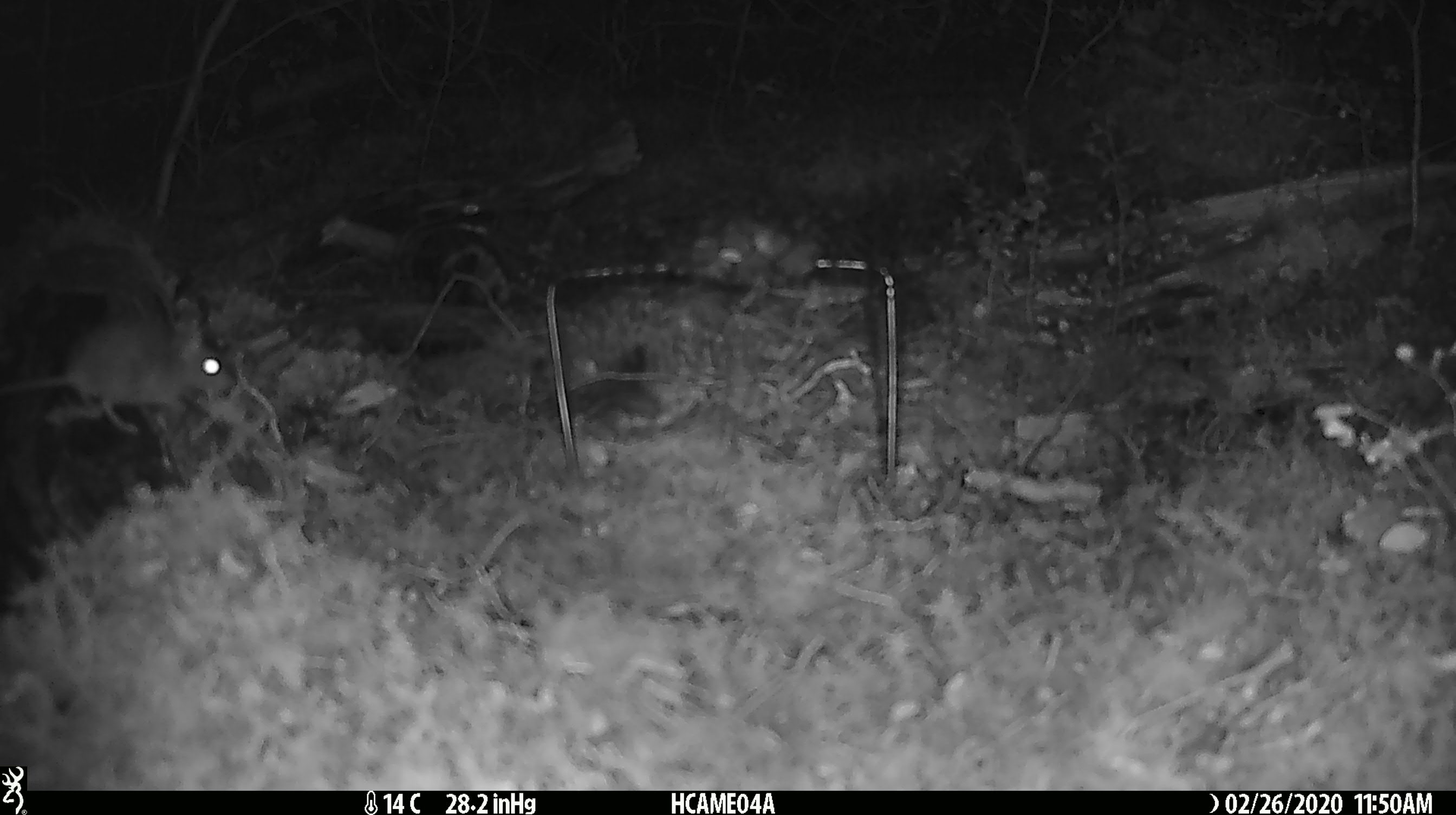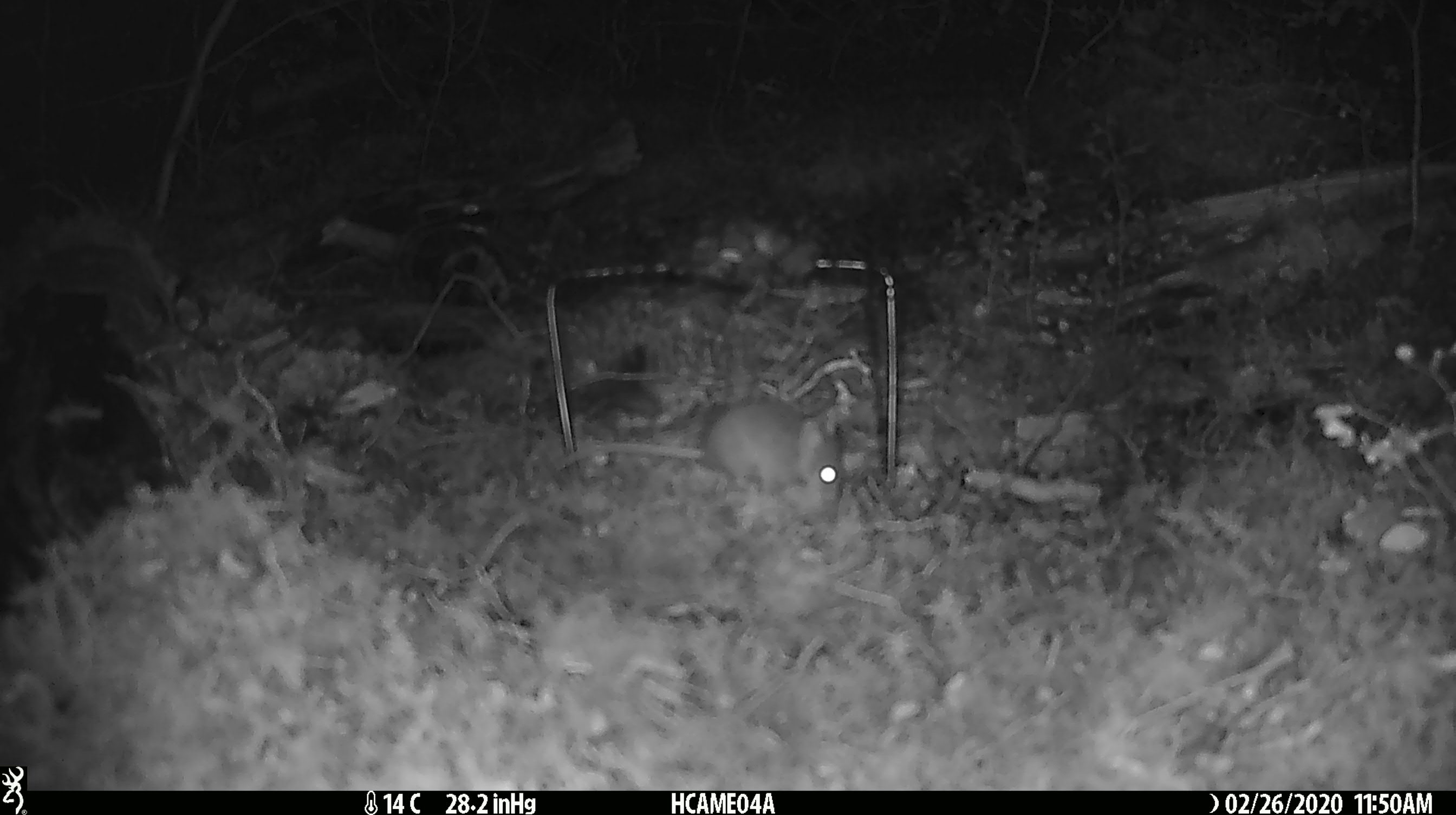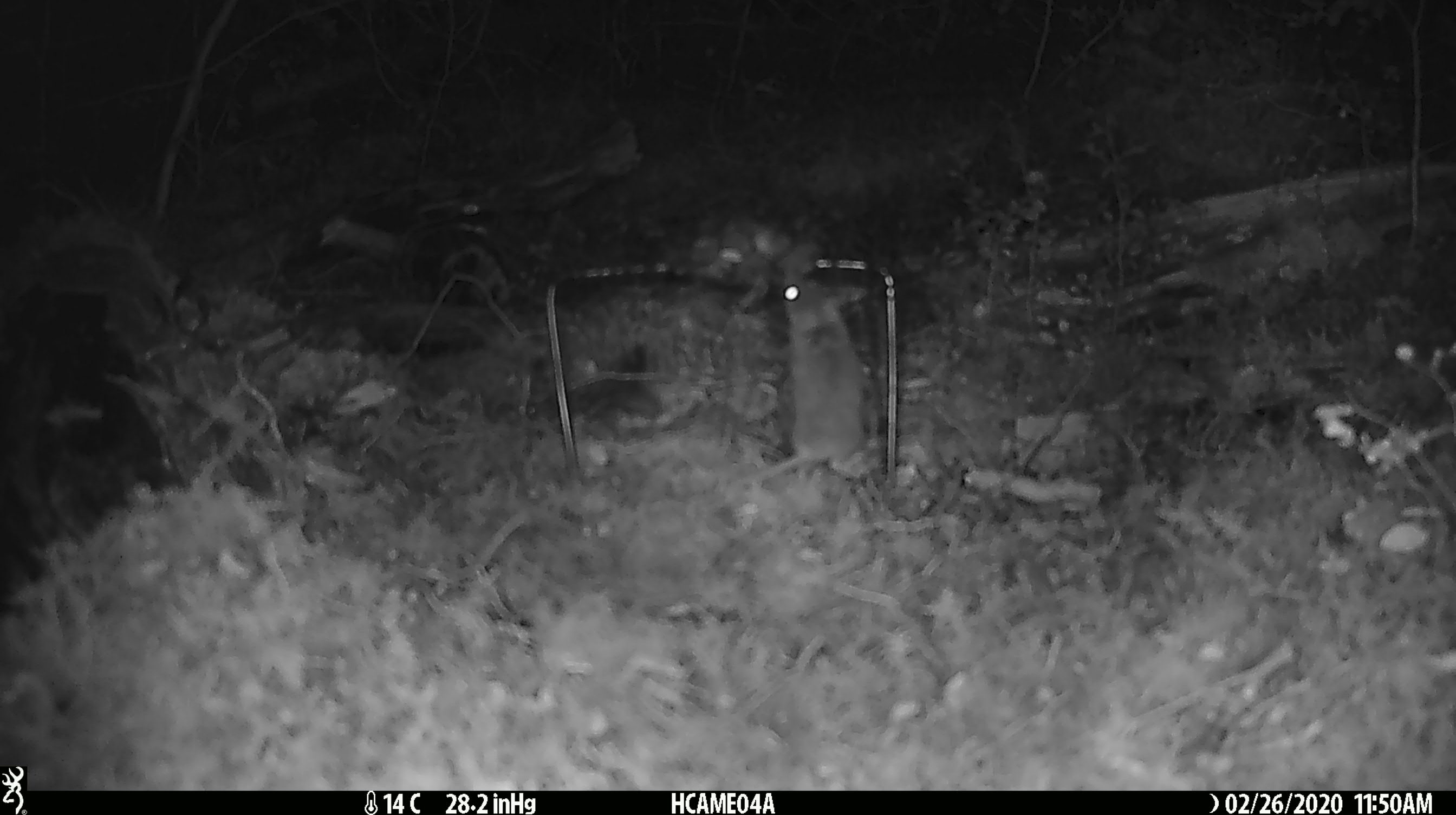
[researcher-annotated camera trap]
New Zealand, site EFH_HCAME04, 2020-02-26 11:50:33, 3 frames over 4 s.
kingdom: Animalia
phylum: Chordata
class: Mammalia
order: Rodentia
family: Muridae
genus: Mus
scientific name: Mus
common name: mouse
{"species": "mouse (Mus)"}